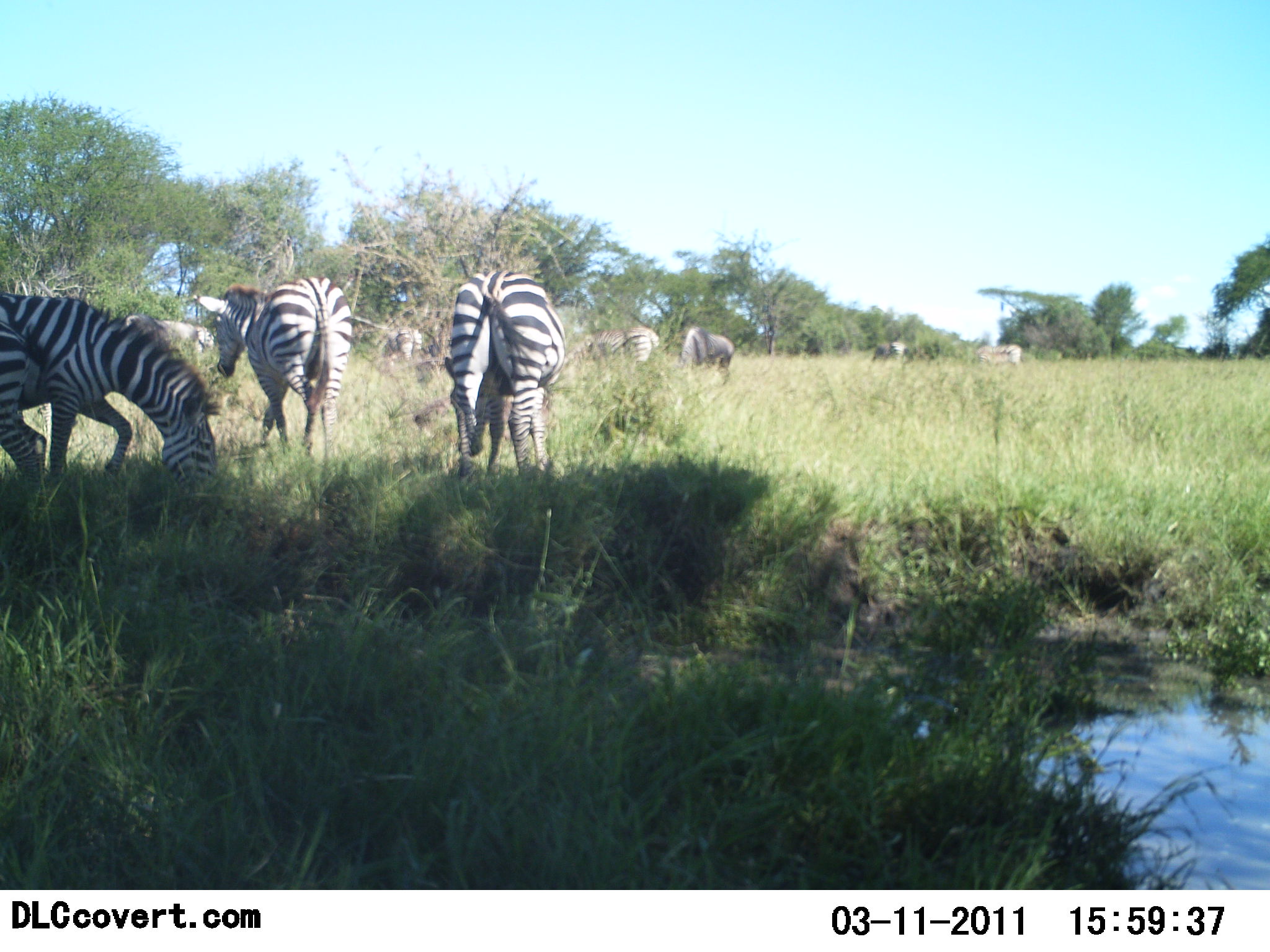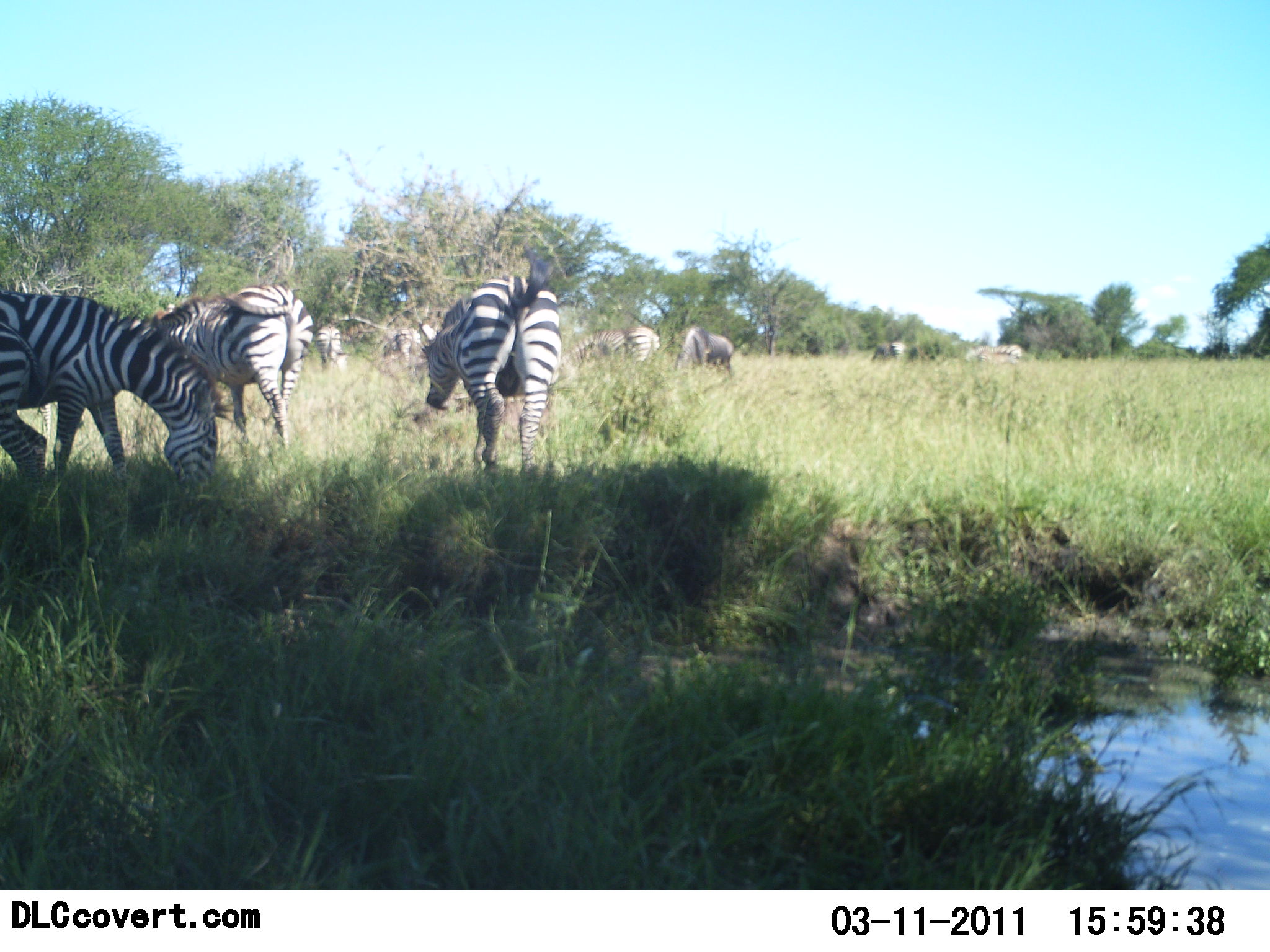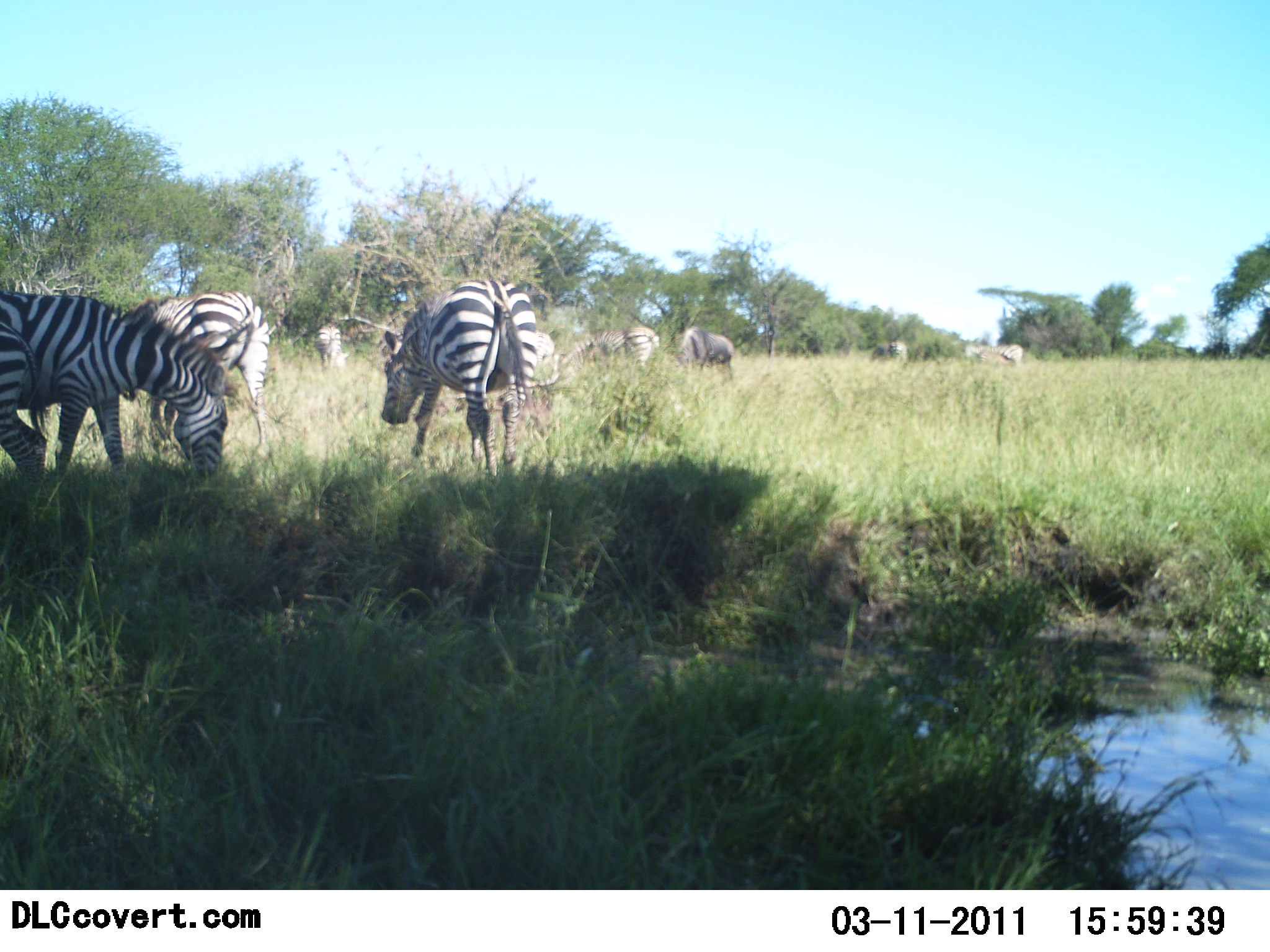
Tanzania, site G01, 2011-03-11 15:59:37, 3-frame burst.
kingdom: Animalia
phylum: Chordata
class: Mammalia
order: Perissodactyla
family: Equidae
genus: Equus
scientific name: Equus quagga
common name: plains zebra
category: zebra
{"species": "zebra (plains zebra) (Equus quagga)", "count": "7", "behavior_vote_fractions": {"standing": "27%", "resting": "0%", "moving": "33%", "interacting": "0%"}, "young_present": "7%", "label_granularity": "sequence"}